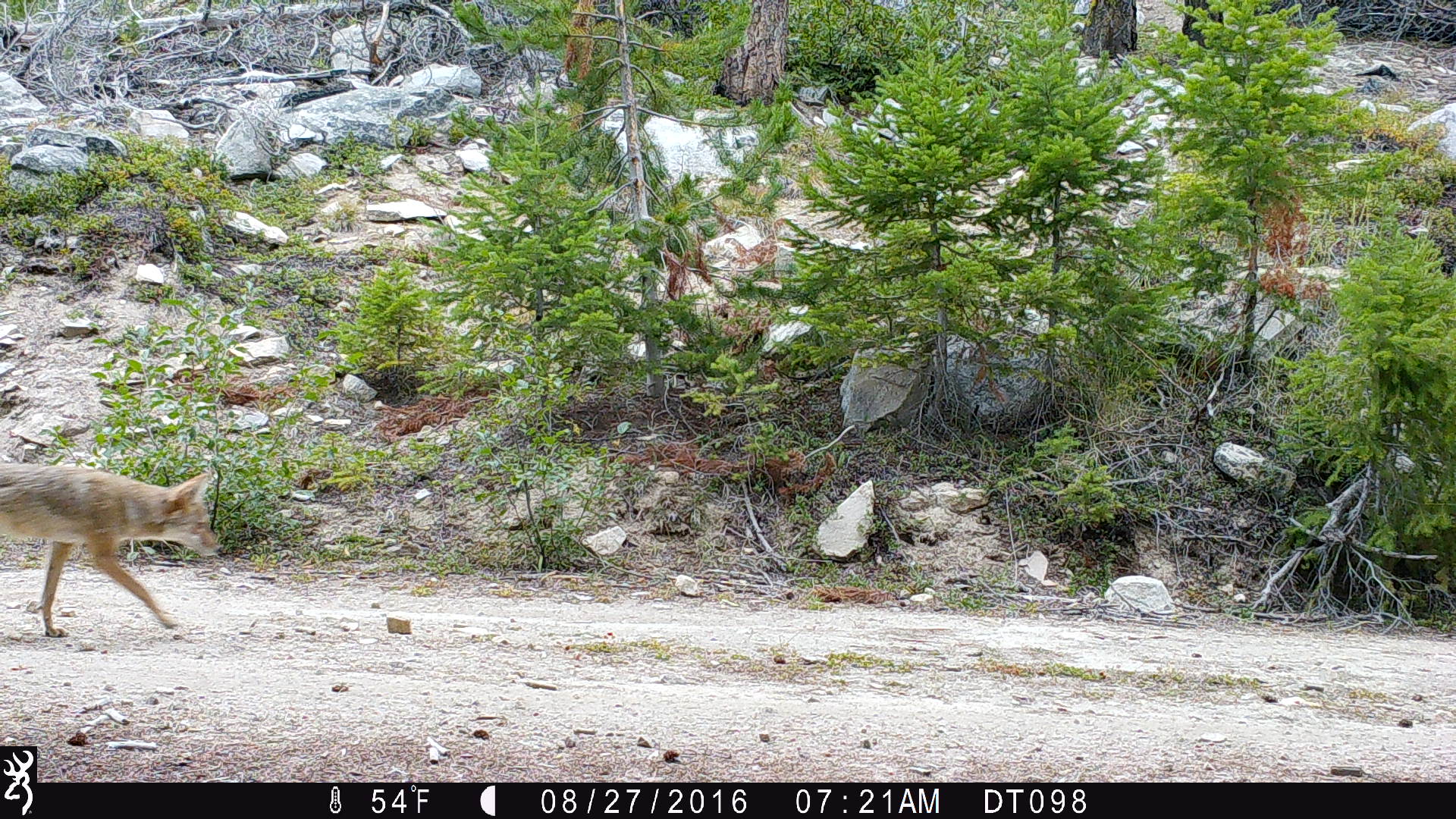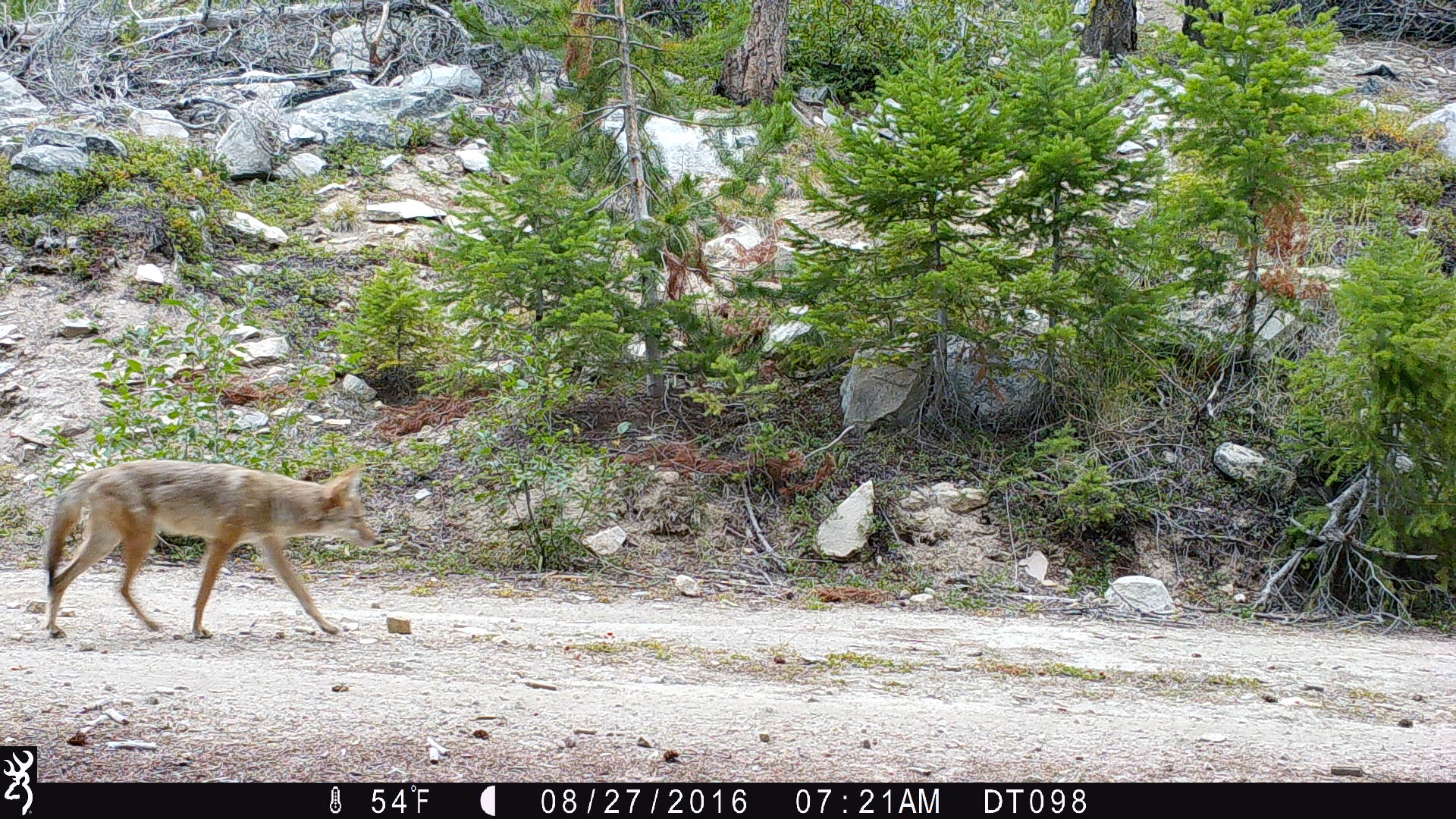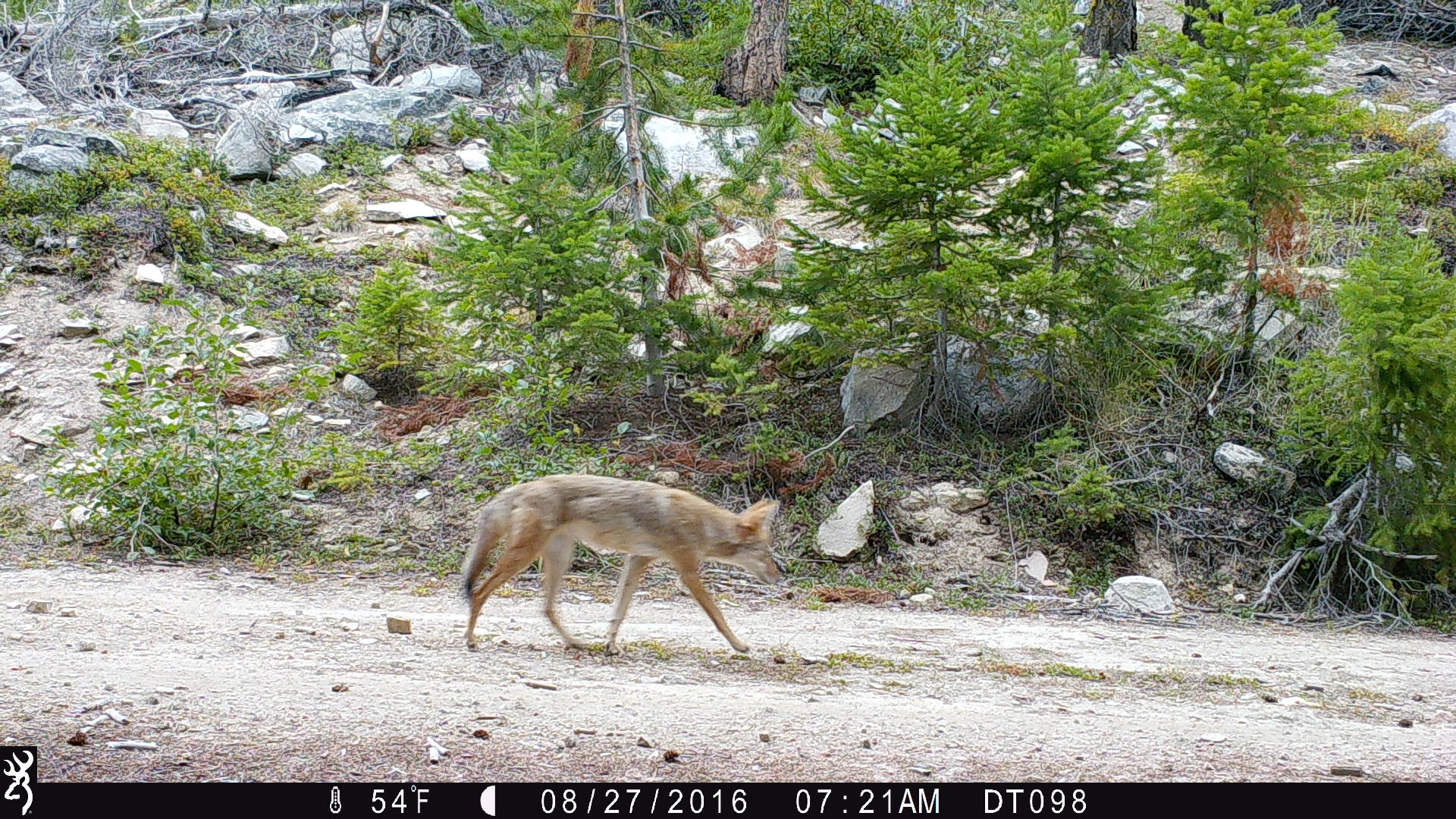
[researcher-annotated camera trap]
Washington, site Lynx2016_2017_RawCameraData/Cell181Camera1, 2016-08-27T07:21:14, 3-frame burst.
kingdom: Animalia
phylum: Chordata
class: Mammalia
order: Carnivora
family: Canidae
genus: Canis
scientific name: Canis latrans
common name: coyote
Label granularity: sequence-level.